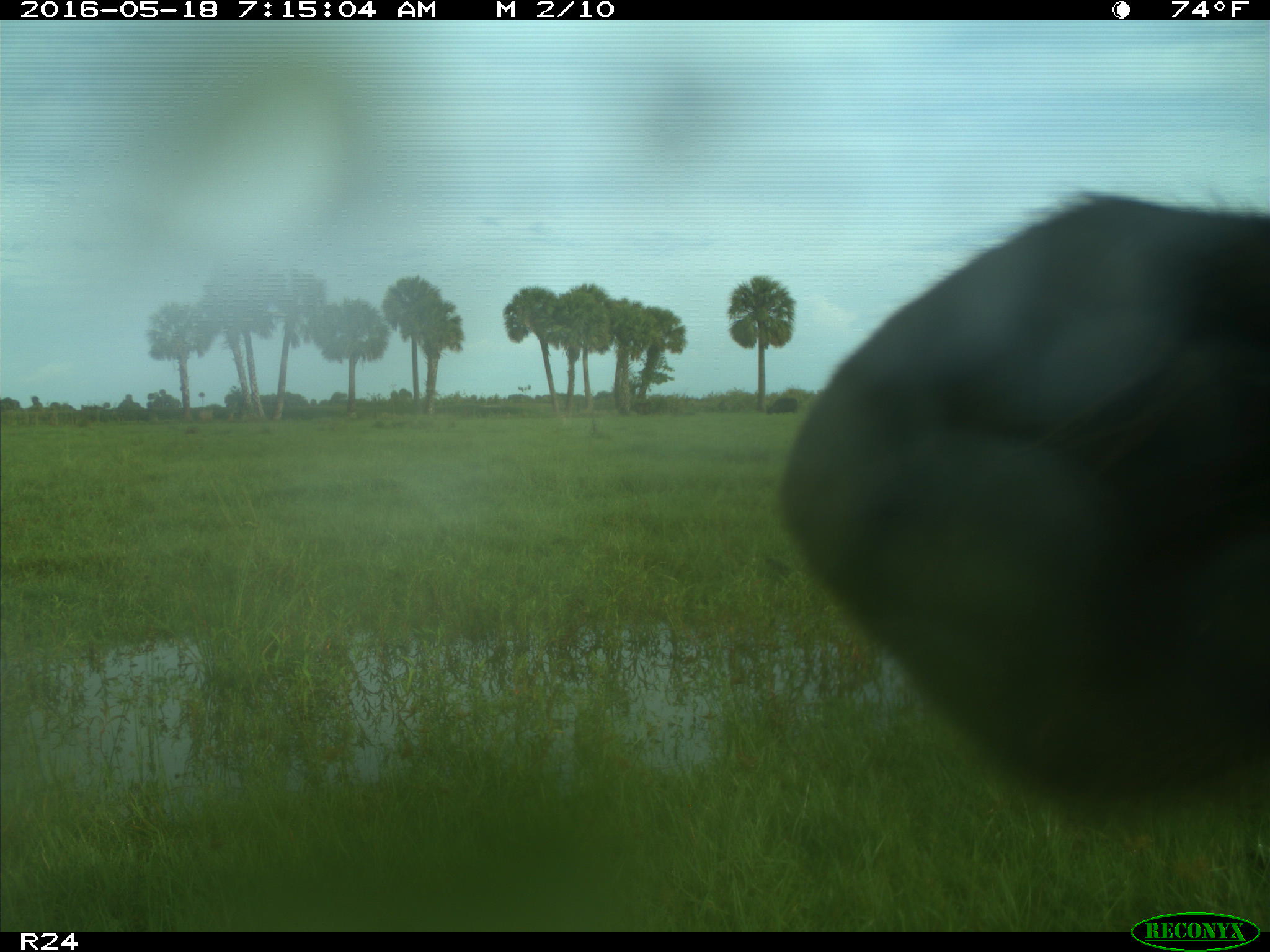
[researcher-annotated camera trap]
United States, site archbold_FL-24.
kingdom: Animalia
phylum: Chordata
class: Mammalia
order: Artiodactyla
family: Bovidae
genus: Bos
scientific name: Bos taurus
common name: domestic cow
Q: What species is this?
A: Bos taurus (domestic cow).